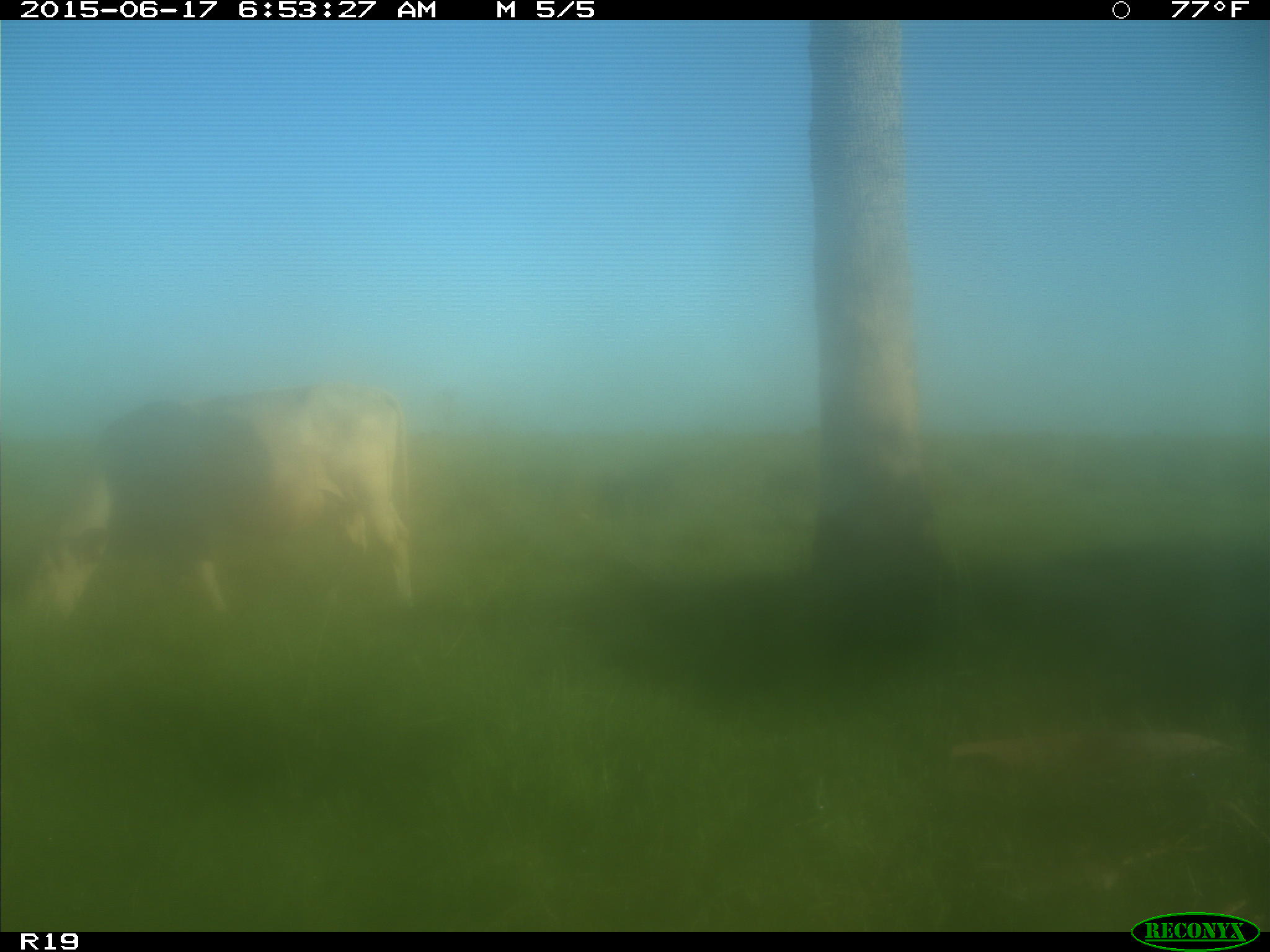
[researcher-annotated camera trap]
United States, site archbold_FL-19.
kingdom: Animalia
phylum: Chordata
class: Mammalia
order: Artiodactyla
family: Bovidae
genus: Bos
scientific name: Bos taurus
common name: domestic cow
Bos taurus (domestic cow).